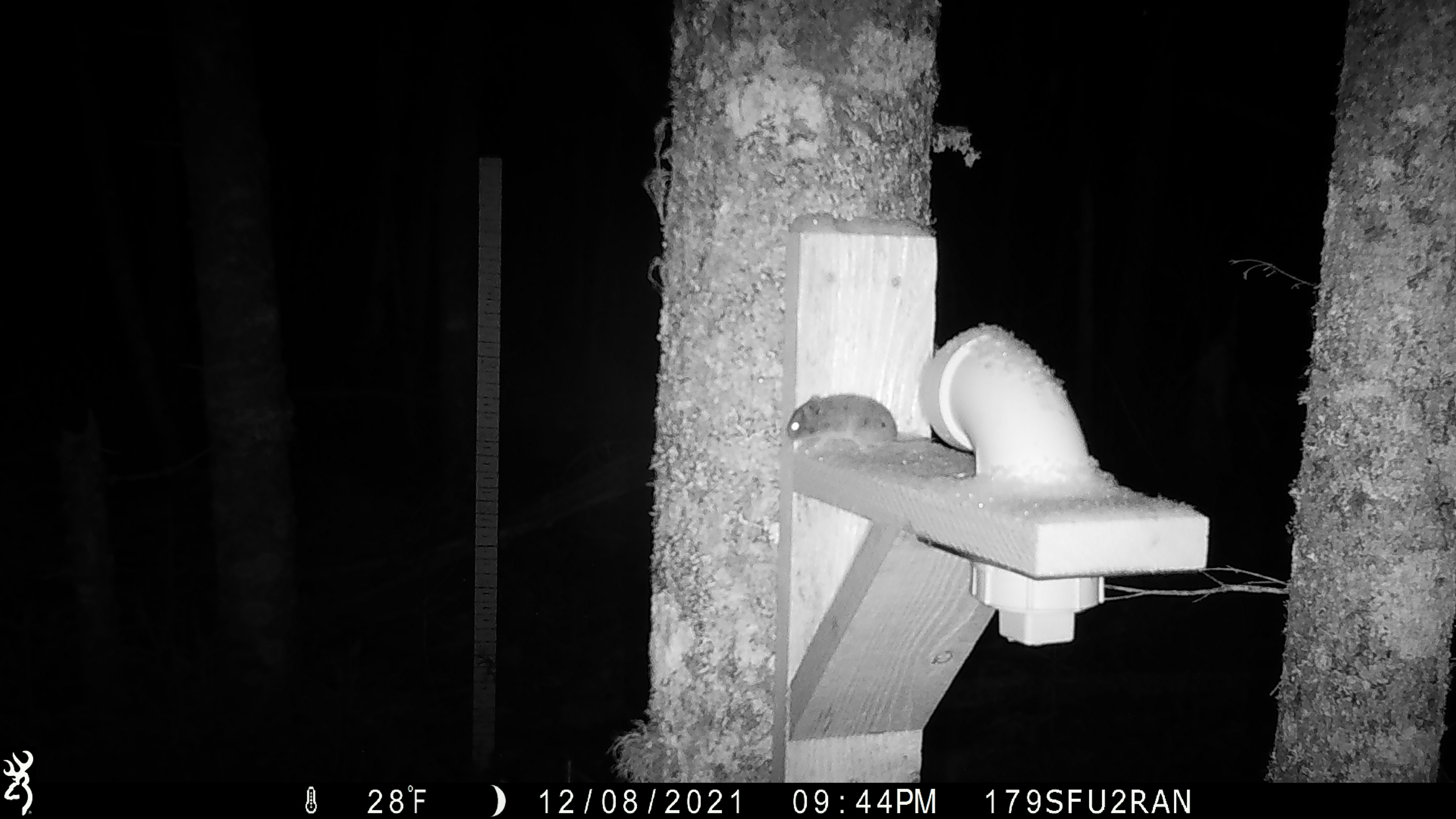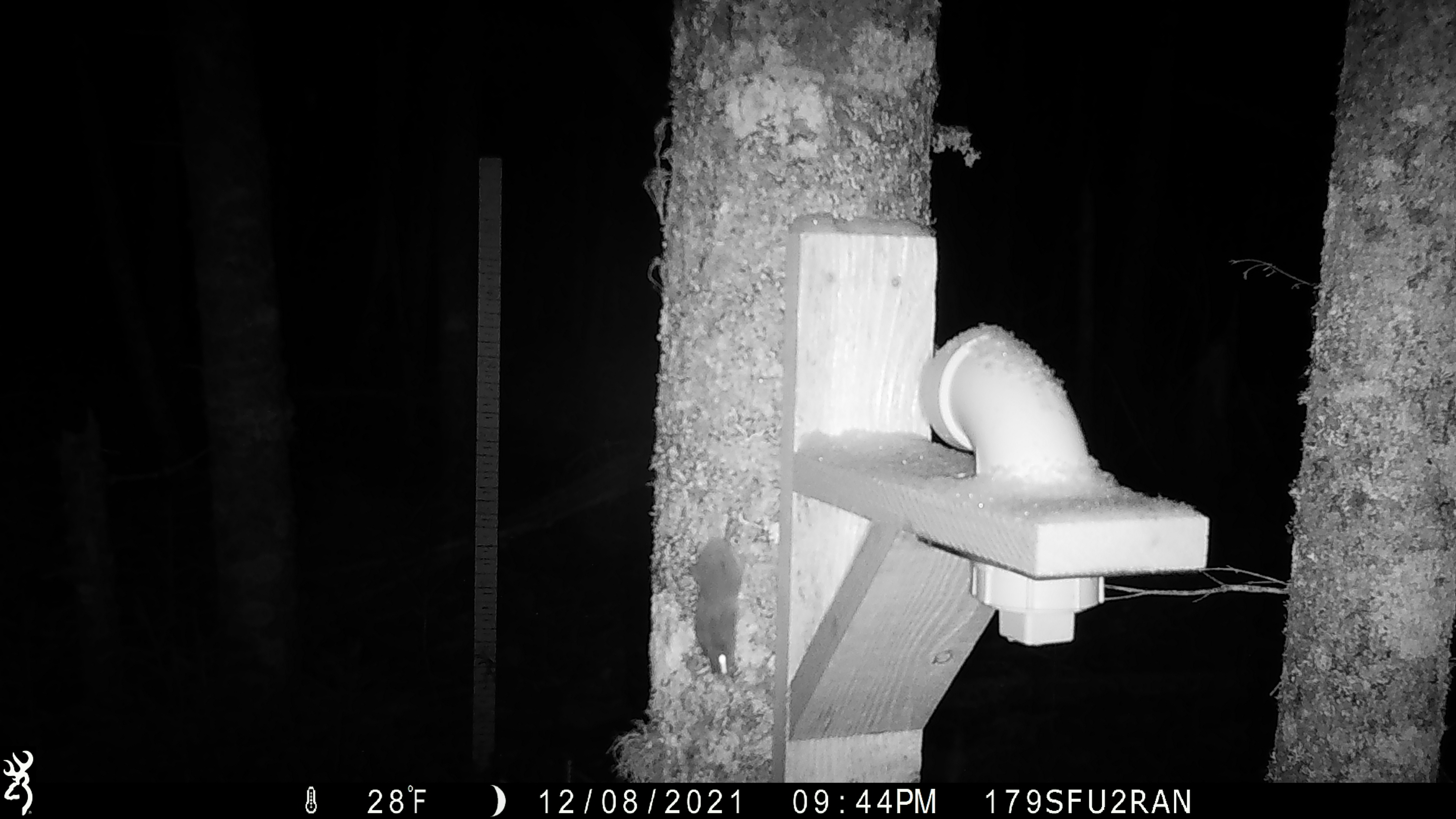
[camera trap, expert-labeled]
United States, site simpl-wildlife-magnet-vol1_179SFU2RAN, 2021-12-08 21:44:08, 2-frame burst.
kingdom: Animalia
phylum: Chordata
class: Mammalia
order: Rodentia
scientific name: Rodentia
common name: mouse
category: mouse sp.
Mouse sp. (mouse) (Rodentia).